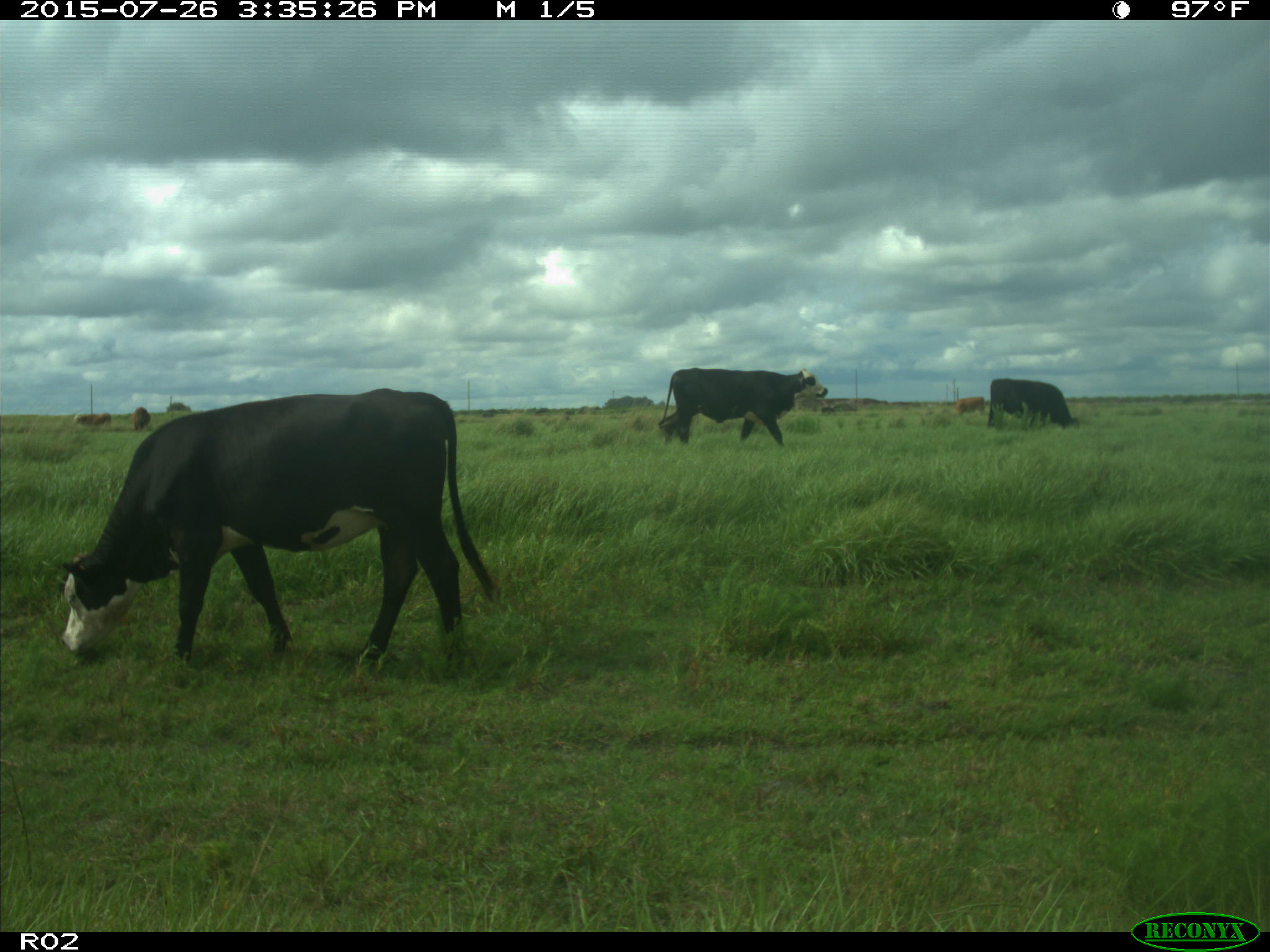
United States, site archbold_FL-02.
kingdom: Animalia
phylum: Chordata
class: Mammalia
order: Artiodactyla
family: Bovidae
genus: Bos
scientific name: Bos taurus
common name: domestic cow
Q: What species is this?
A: Bos taurus (domestic cow).